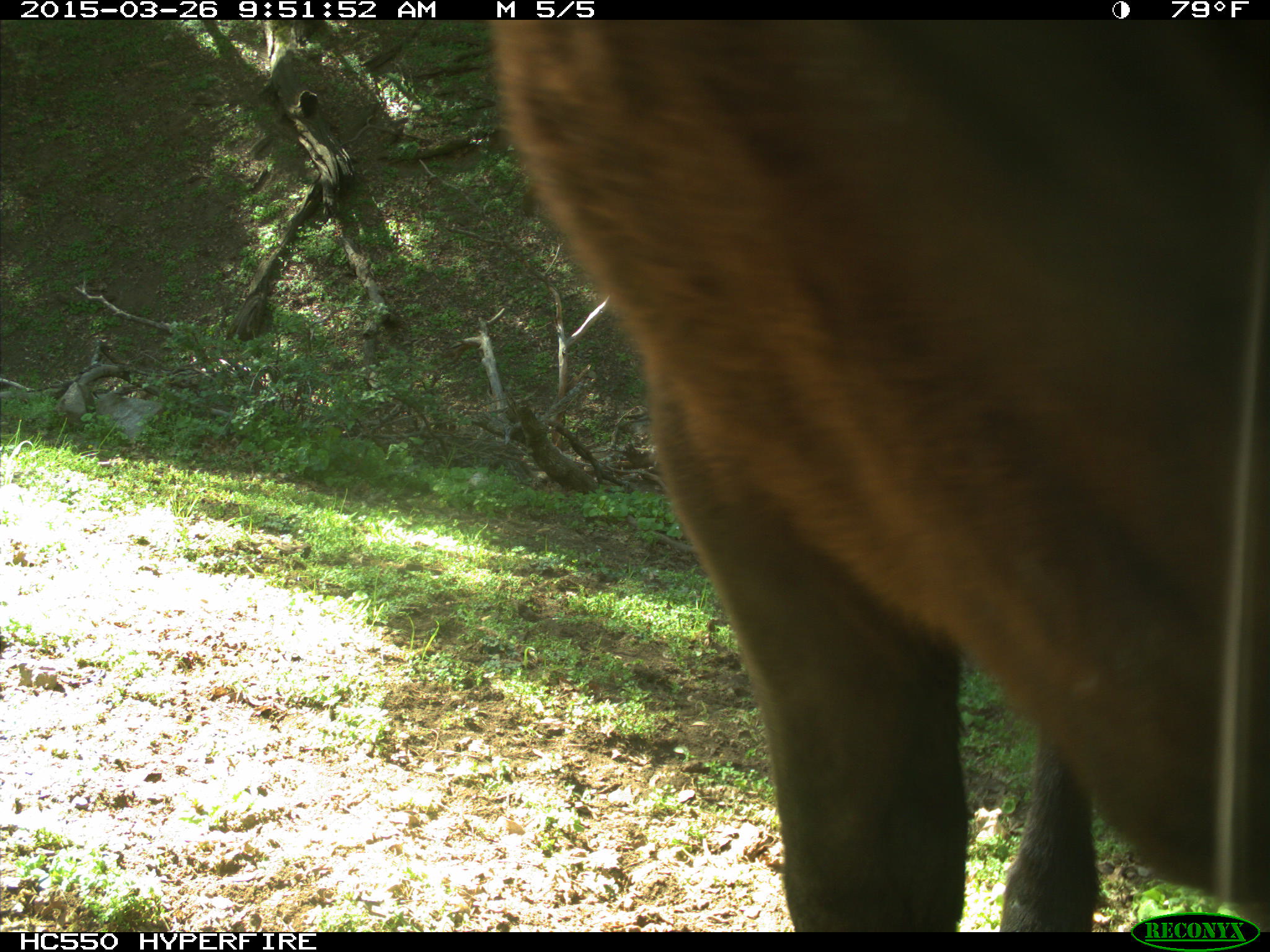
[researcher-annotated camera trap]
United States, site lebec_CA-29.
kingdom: Animalia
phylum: Chordata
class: Mammalia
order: Artiodactyla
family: Bovidae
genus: Bos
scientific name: Bos taurus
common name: domestic cow